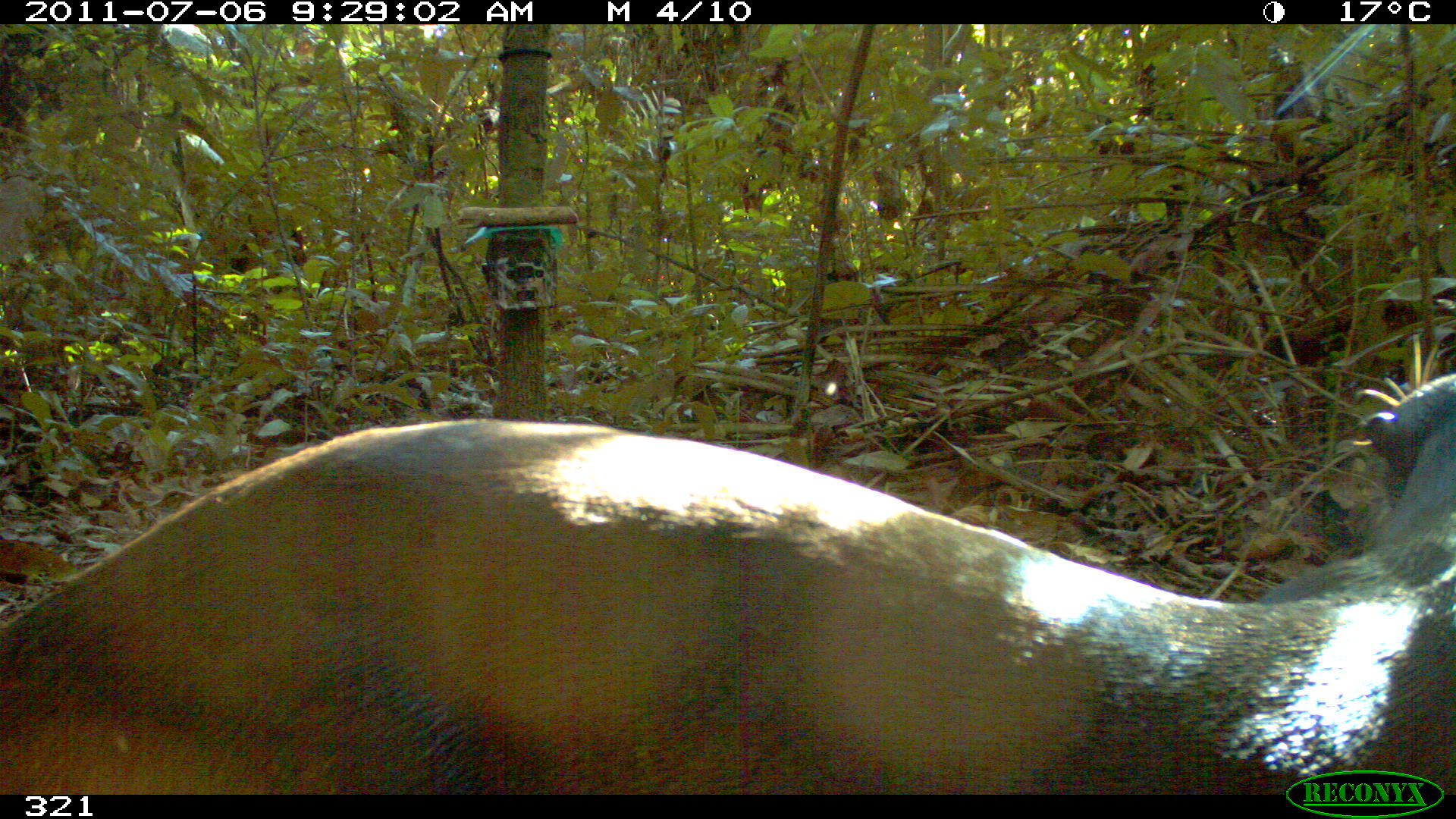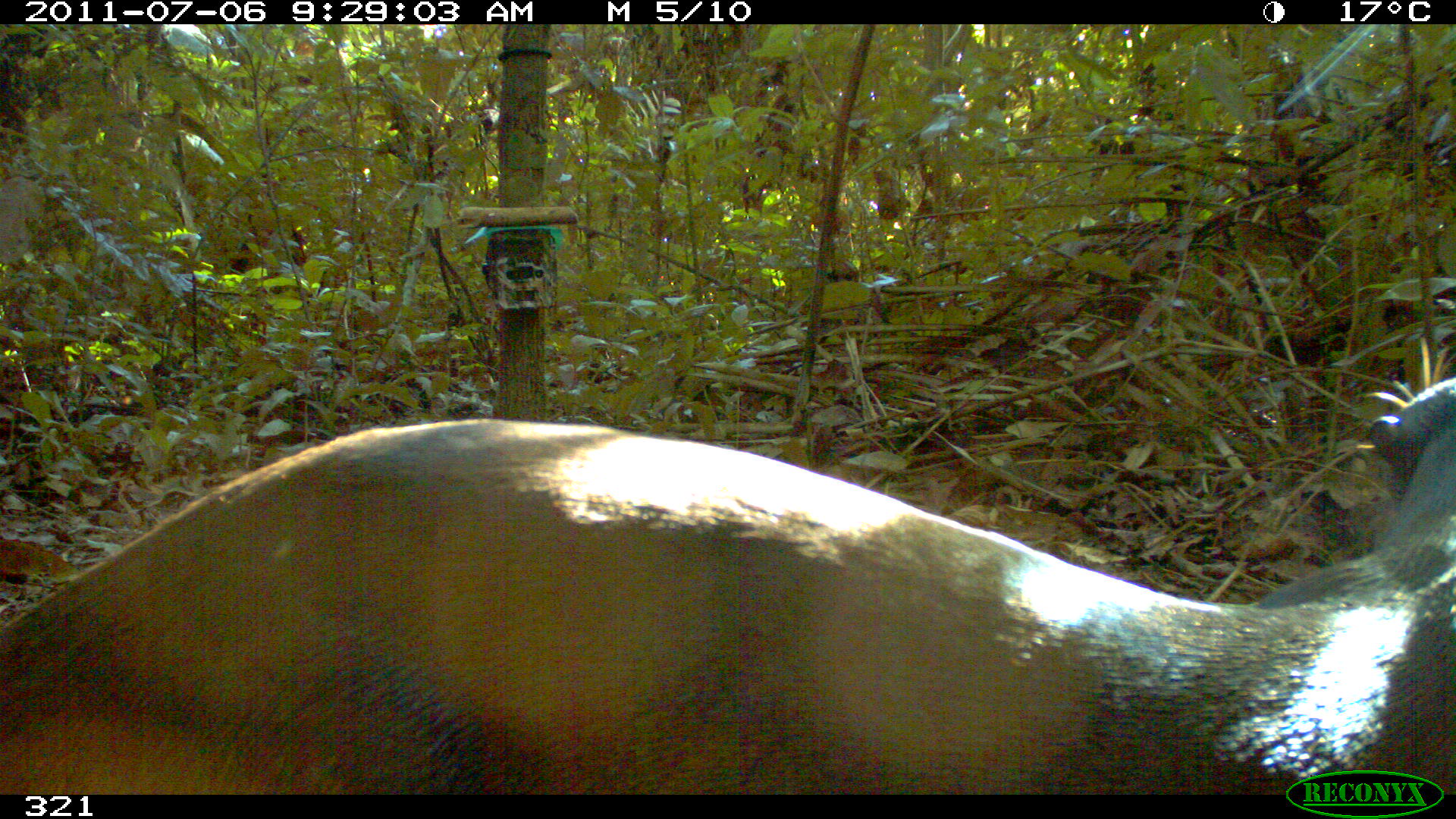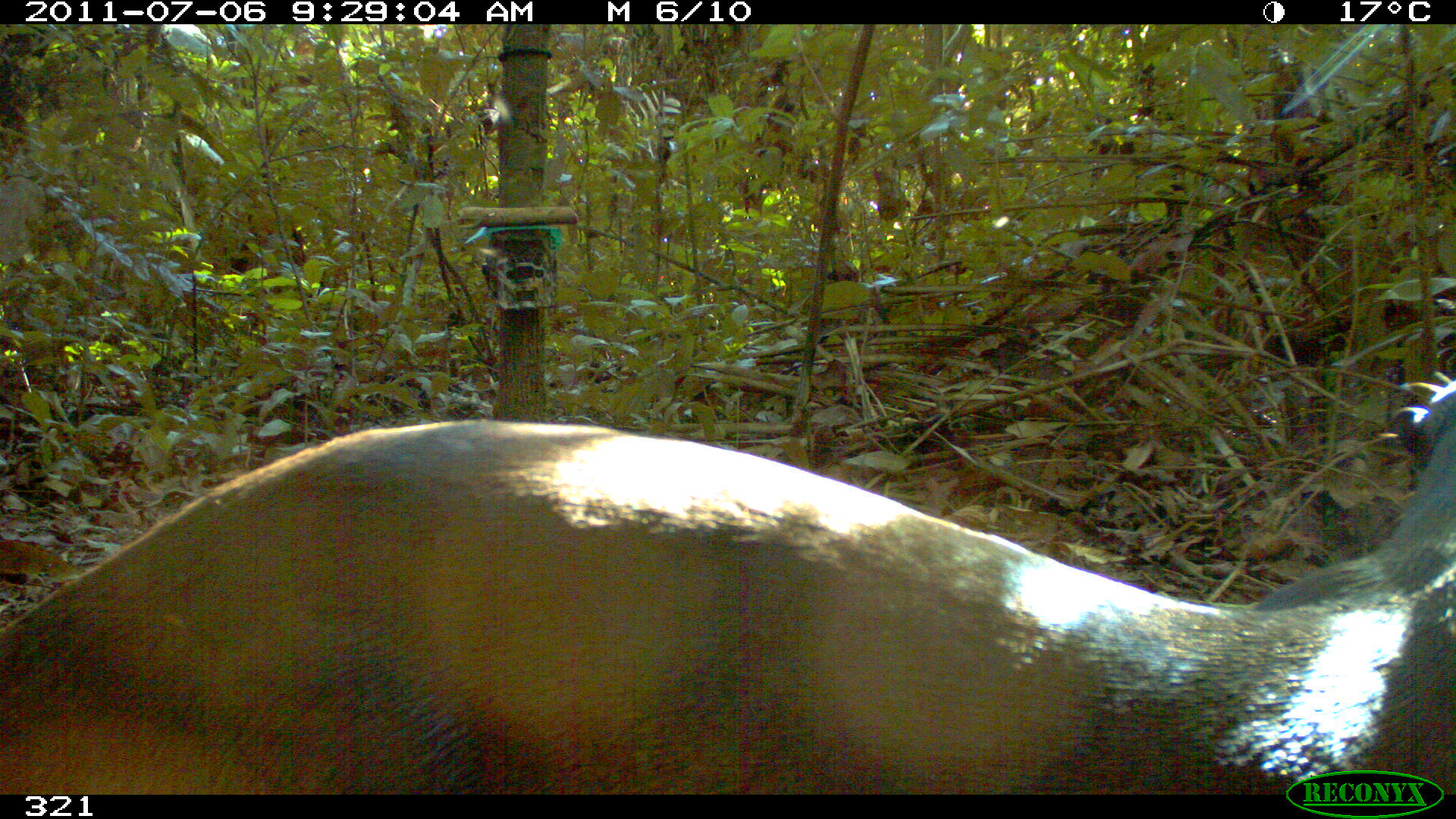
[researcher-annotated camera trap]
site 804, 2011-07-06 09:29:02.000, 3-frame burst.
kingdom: Animalia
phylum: Chordata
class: Mammalia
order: Carnivora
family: Mustelidae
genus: Pteronura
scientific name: Pteronura brasiliensis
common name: giant otter